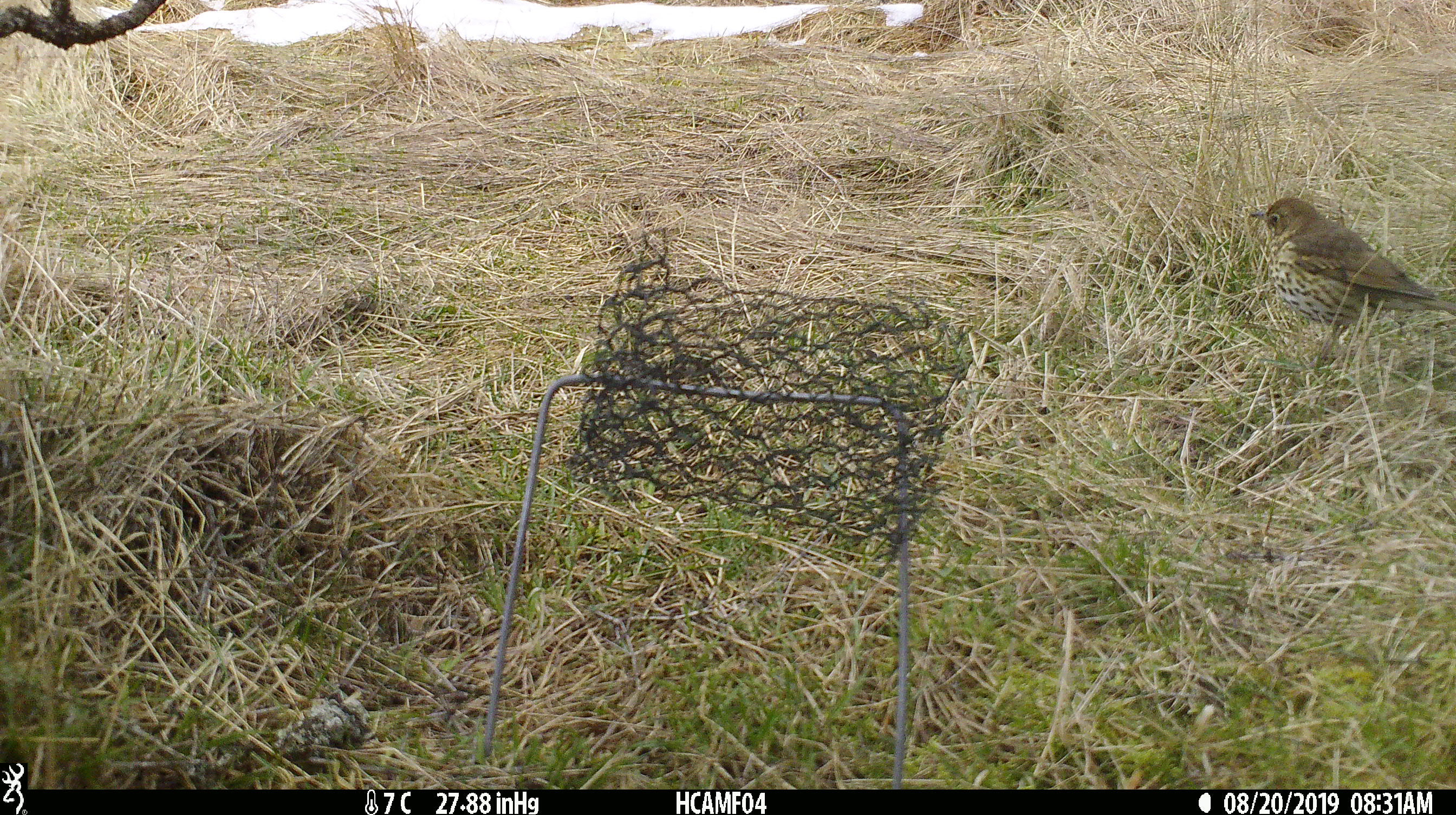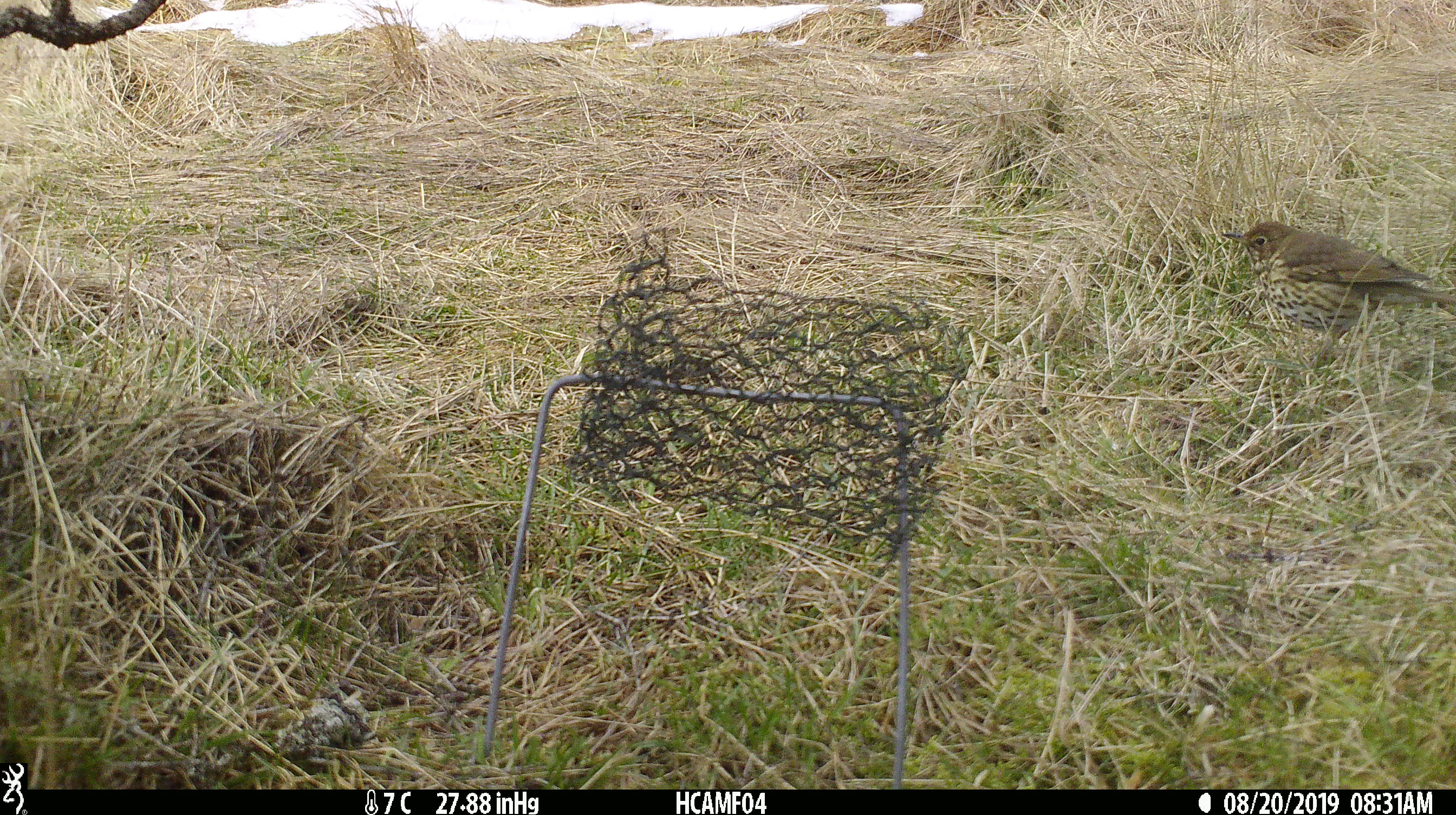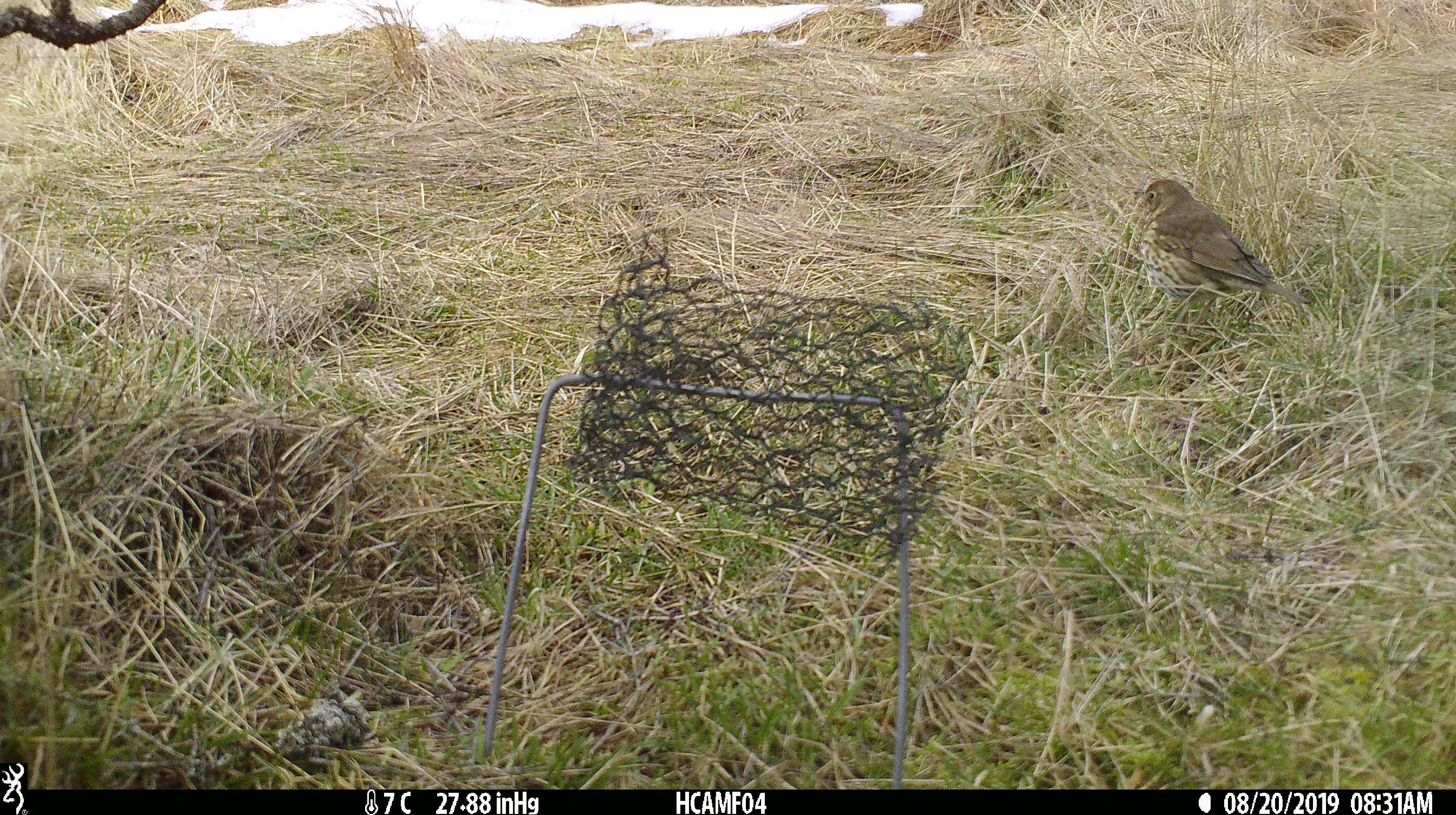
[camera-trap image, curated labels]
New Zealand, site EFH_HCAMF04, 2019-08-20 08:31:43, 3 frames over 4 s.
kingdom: Animalia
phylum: Chordata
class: Aves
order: Passeriformes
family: Turdidae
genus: Turdus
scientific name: Turdus philomelos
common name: song thrush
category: thrush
Thrush (song thrush) (Turdus philomelos).